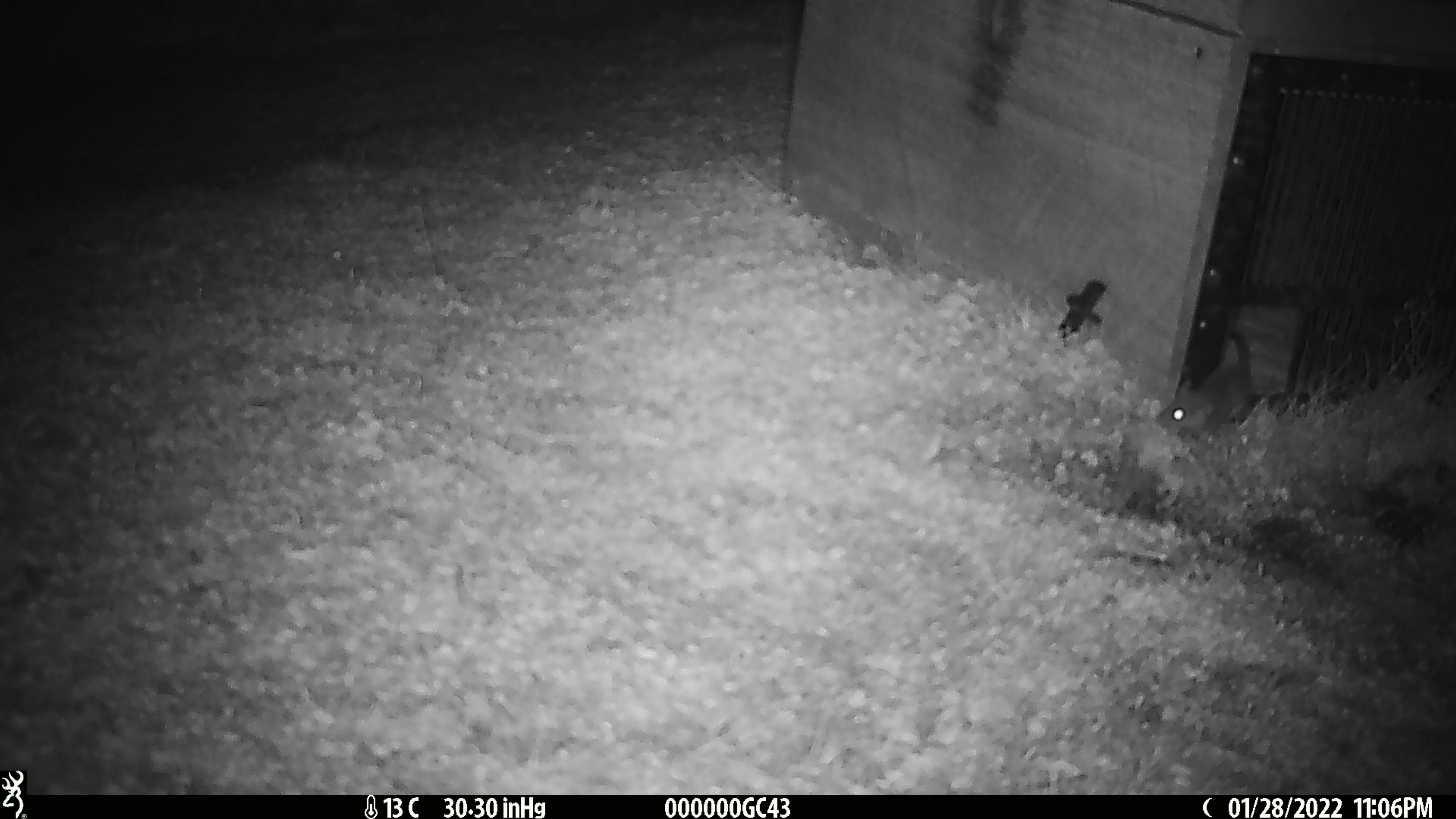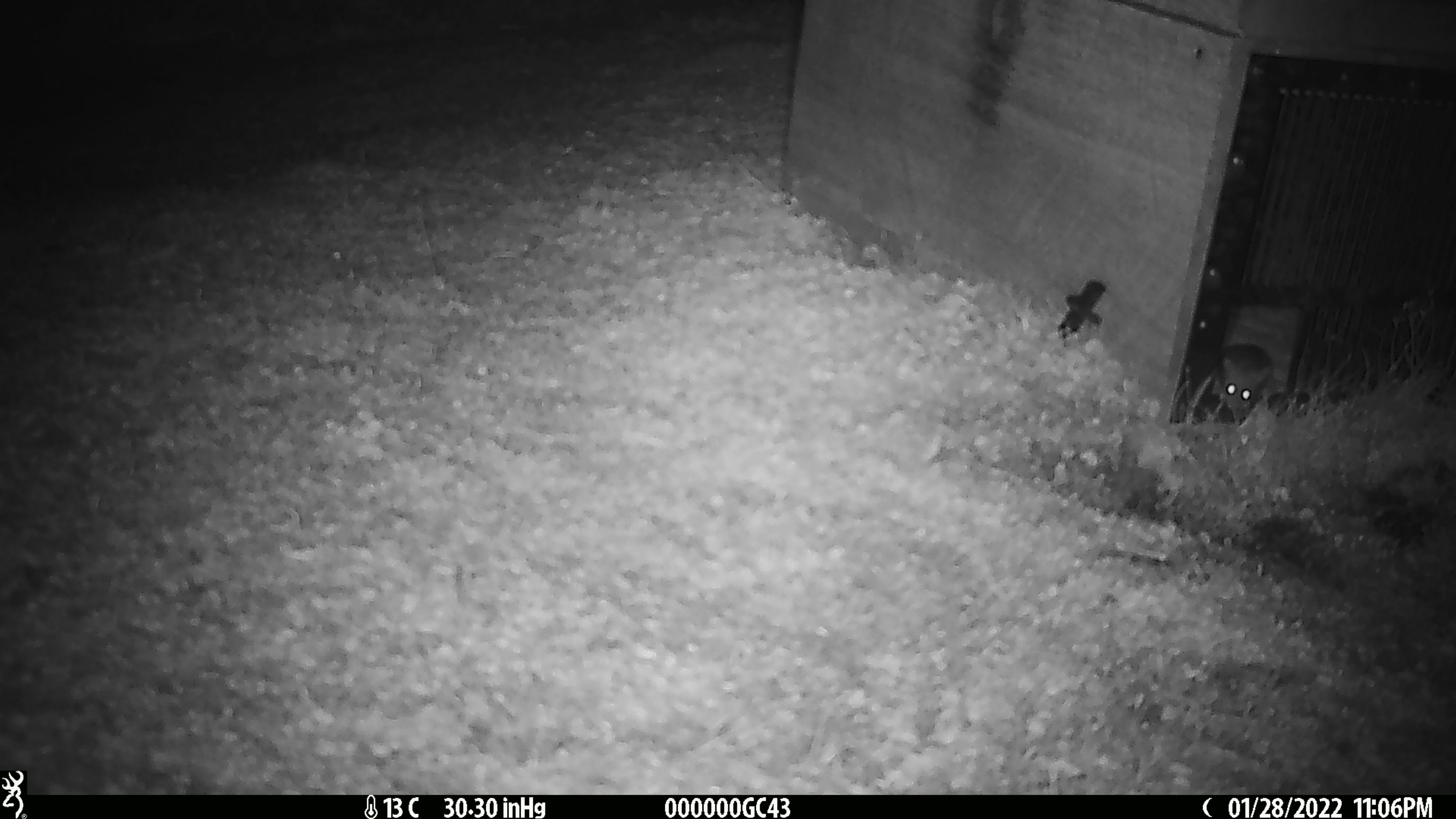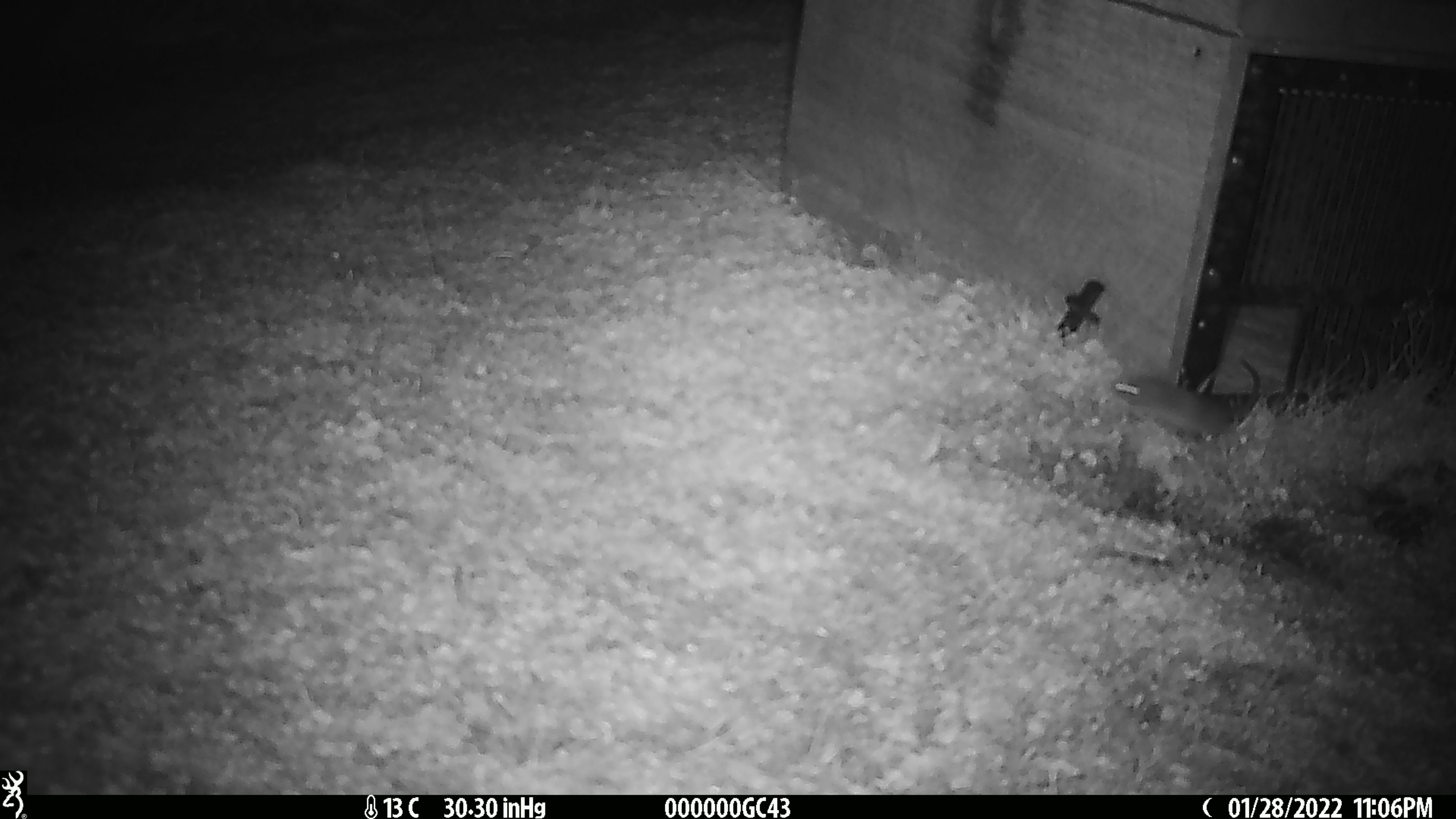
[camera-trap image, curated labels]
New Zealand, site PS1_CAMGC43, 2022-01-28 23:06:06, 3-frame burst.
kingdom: Animalia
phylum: Chordata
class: Mammalia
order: Rodentia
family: Muridae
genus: Mus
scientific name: Mus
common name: mouse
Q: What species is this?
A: Mouse (Mus).